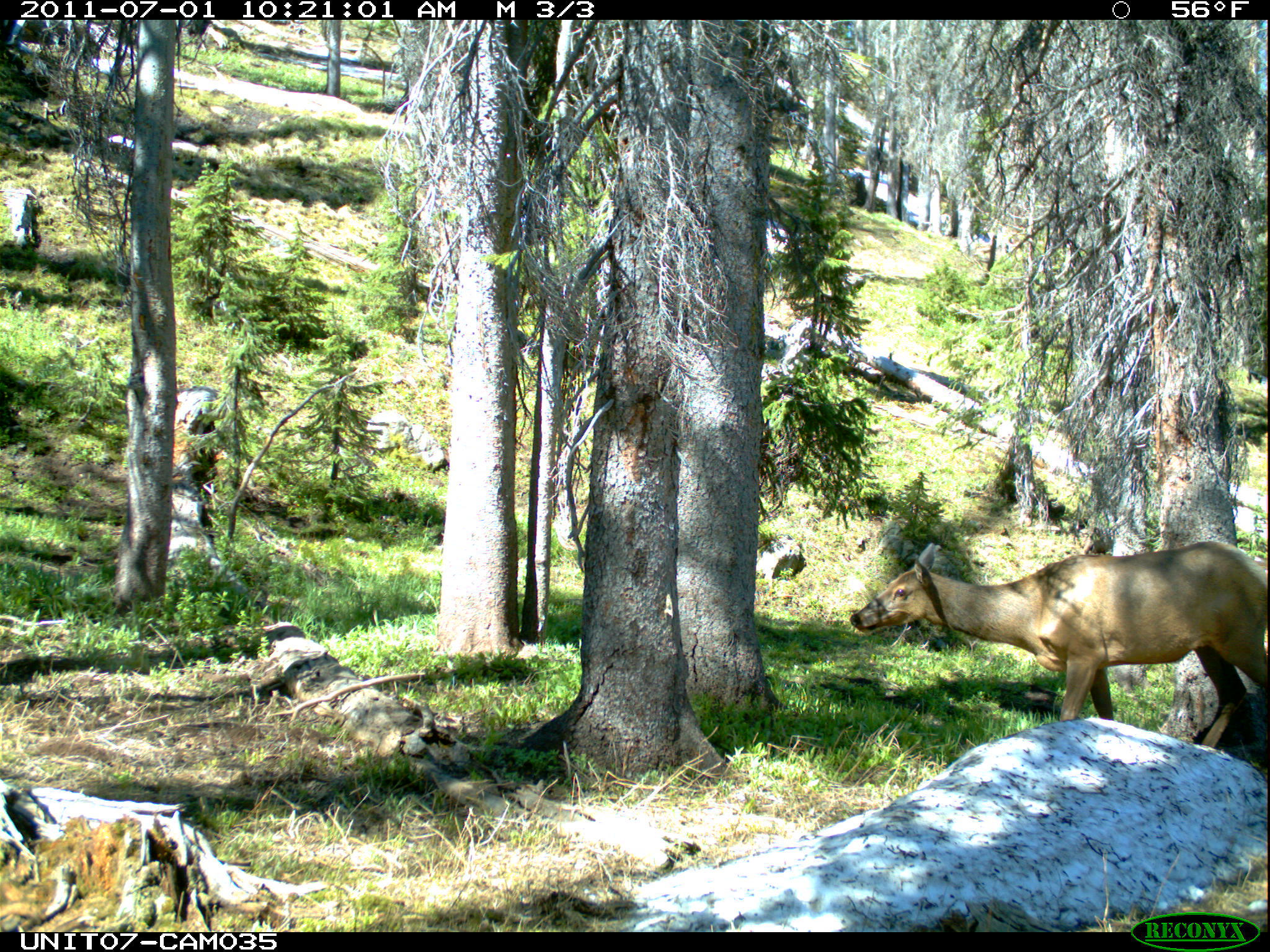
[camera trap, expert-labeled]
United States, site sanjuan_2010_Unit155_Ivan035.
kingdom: Animalia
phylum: Chordata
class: Mammalia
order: Artiodactyla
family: Cervidae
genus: Cervus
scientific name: Cervus elaphus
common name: red deer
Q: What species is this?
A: Cervus elaphus (red deer).